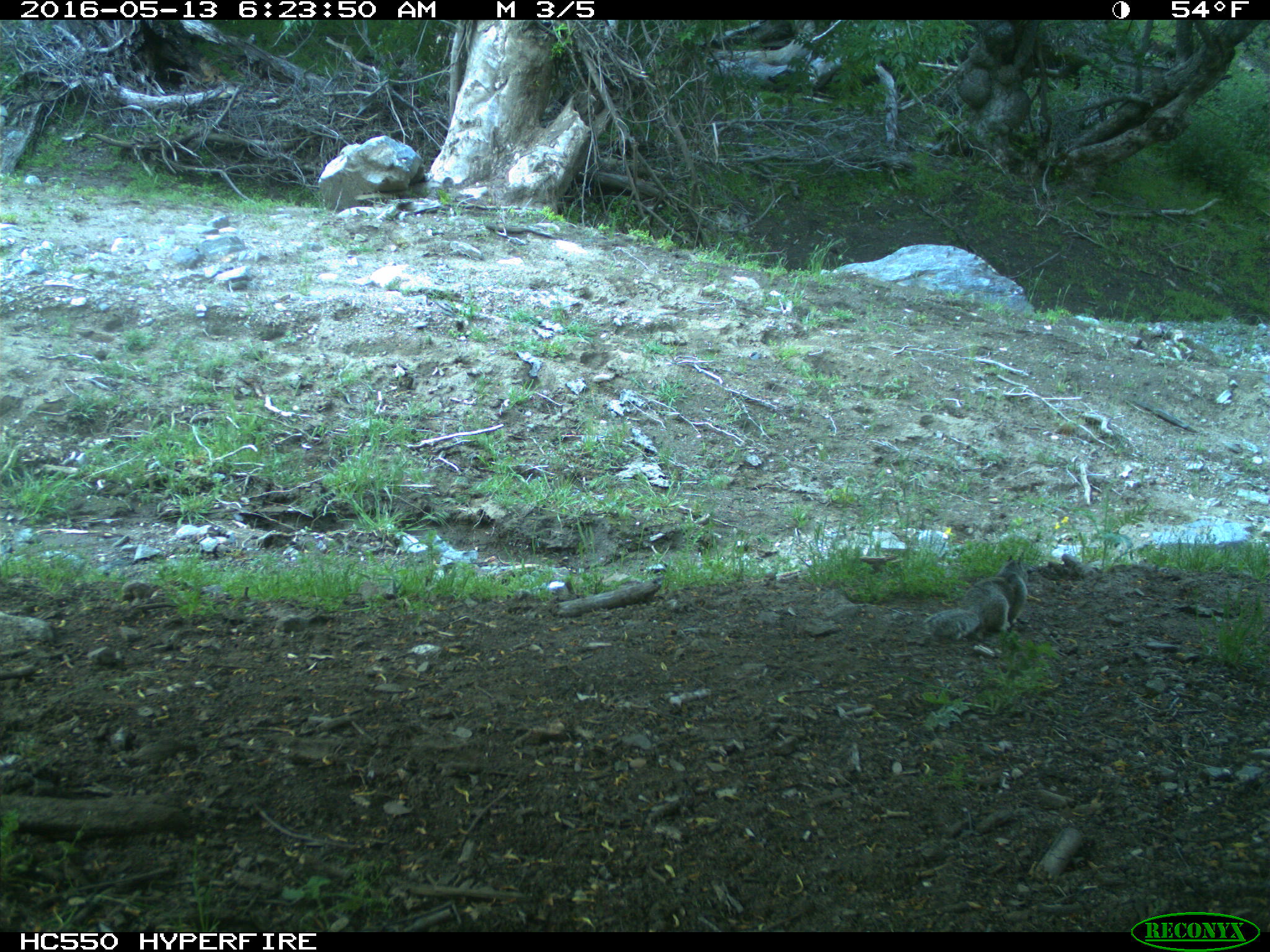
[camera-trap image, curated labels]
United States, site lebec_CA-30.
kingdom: Animalia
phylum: Chordata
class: Mammalia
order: Rodentia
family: Sciuridae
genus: Sciurus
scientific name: Sciurus carolinensis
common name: eastern gray squirrel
Sciurus carolinensis (eastern gray squirrel).